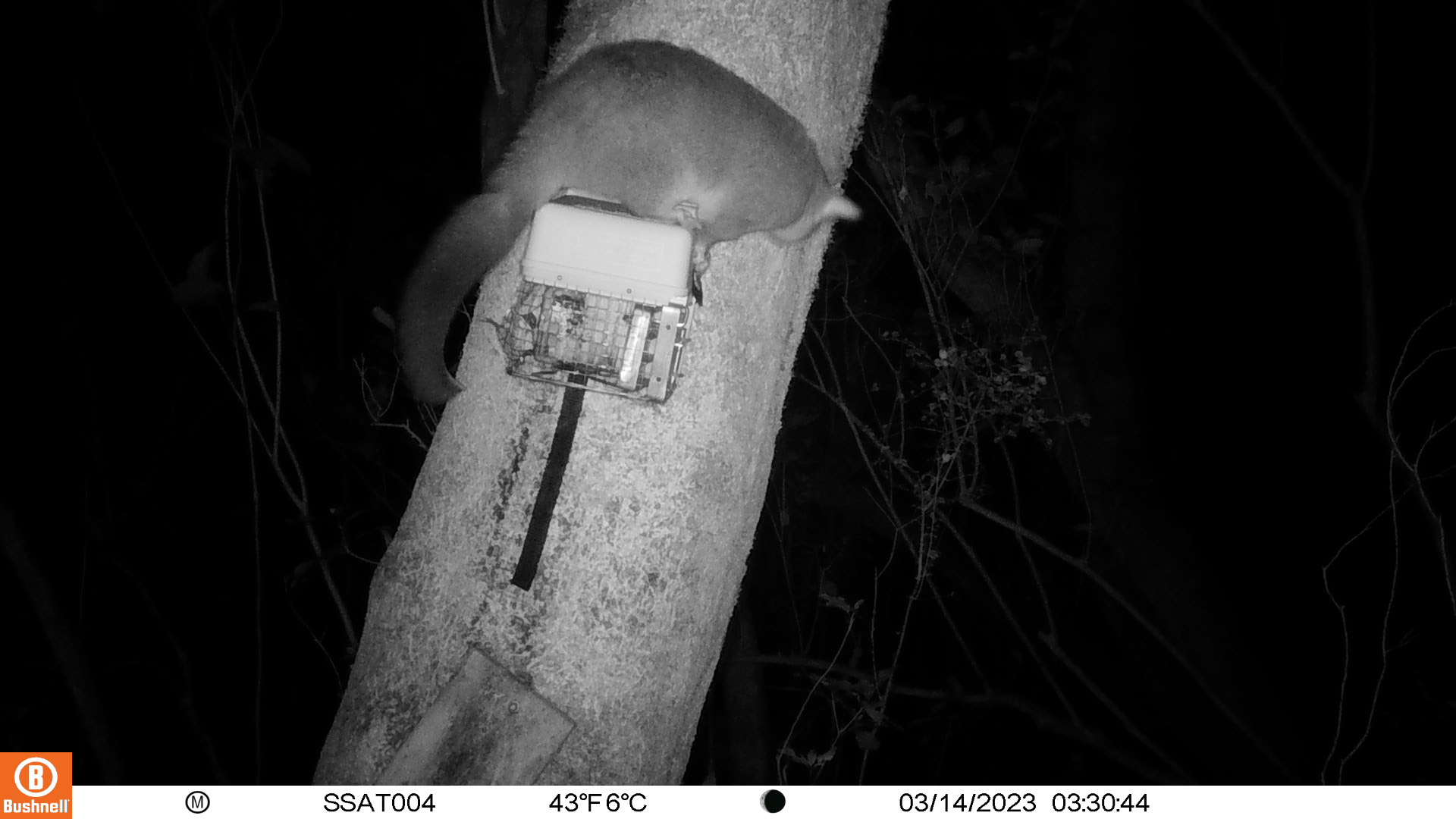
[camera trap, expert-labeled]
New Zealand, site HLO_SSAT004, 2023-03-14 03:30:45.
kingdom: Animalia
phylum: Chordata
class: Mammalia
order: Diprotodontia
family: Phalangeridae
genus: Trichosurus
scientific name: Trichosurus vulpecula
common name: common brushtail possum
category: possum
Possum (common brushtail possum) (Trichosurus vulpecula).